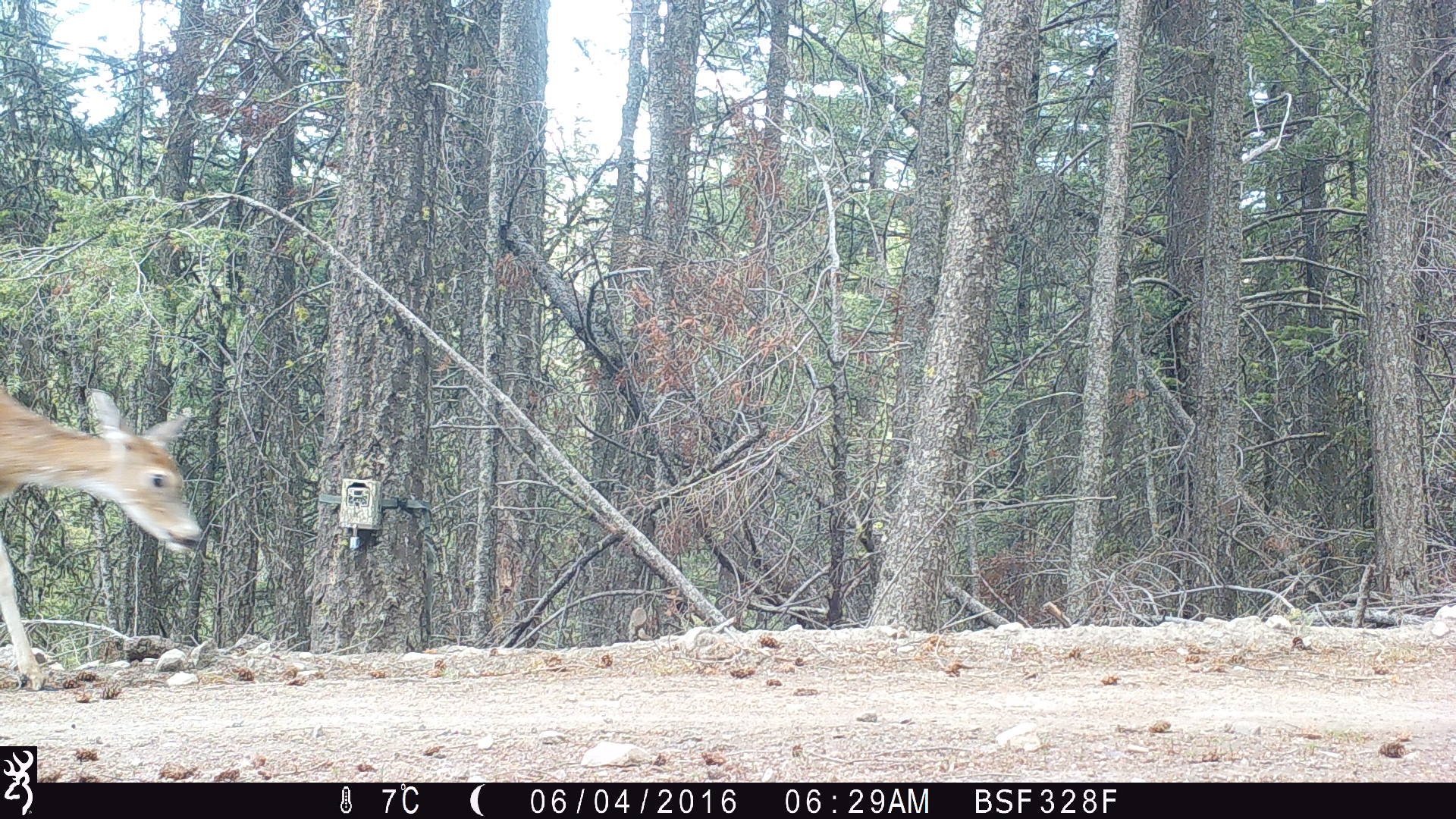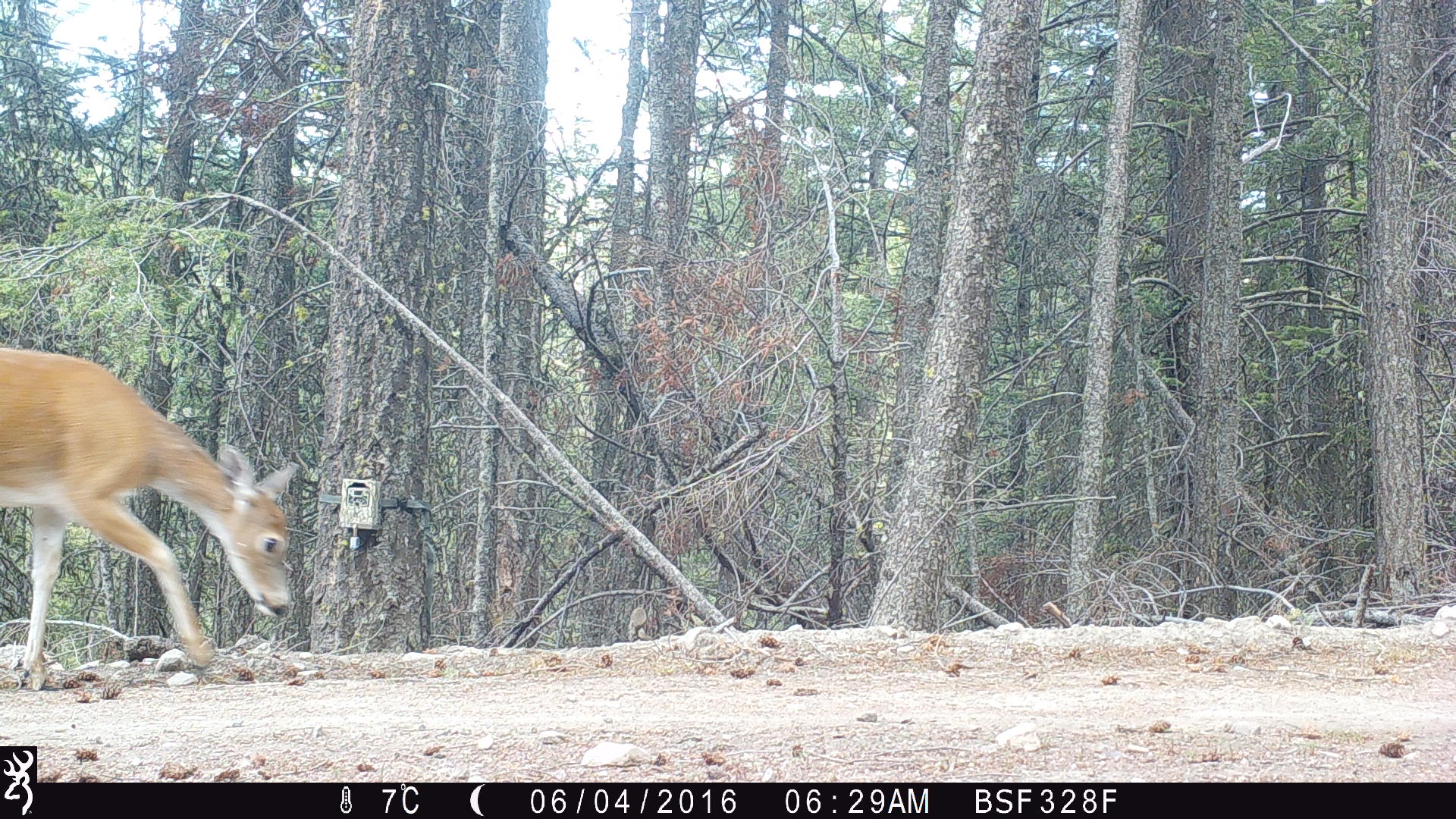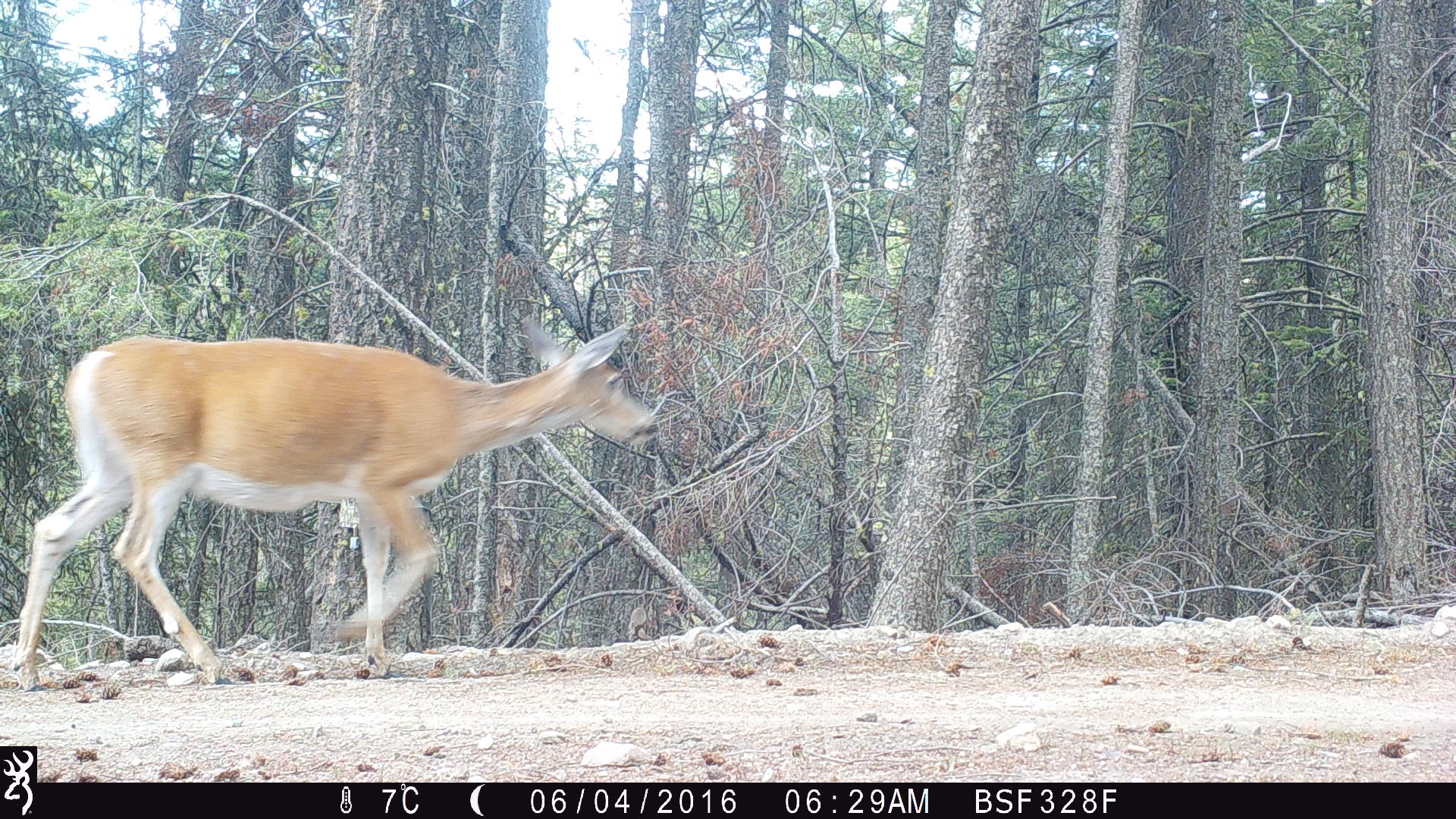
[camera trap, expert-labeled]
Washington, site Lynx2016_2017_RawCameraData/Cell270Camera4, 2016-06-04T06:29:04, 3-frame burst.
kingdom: Animalia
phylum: Chordata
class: Mammalia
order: Artiodactyla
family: Cervidae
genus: Odocoileus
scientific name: Odocoileus virginianus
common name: white-tailed deer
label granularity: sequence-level